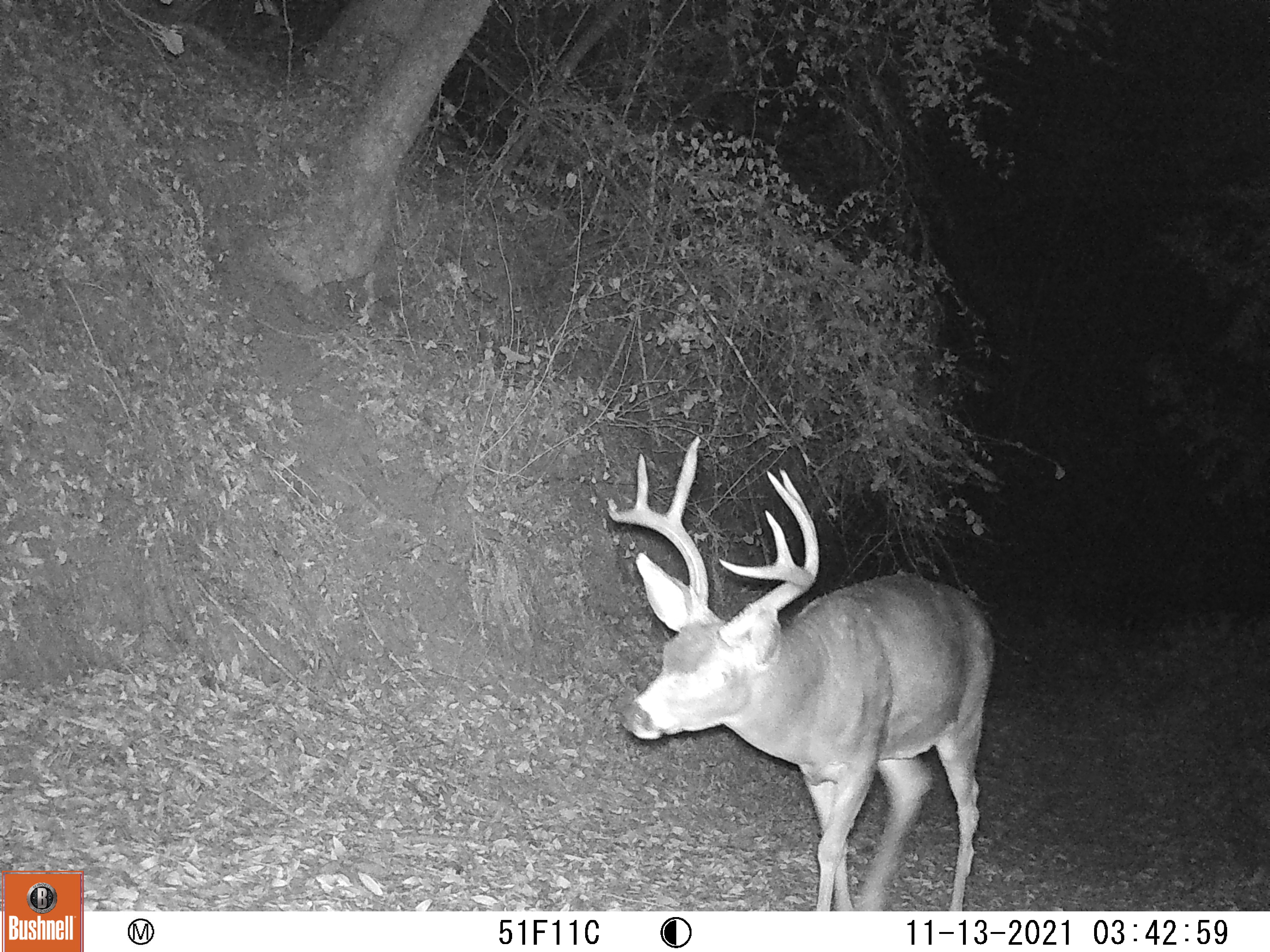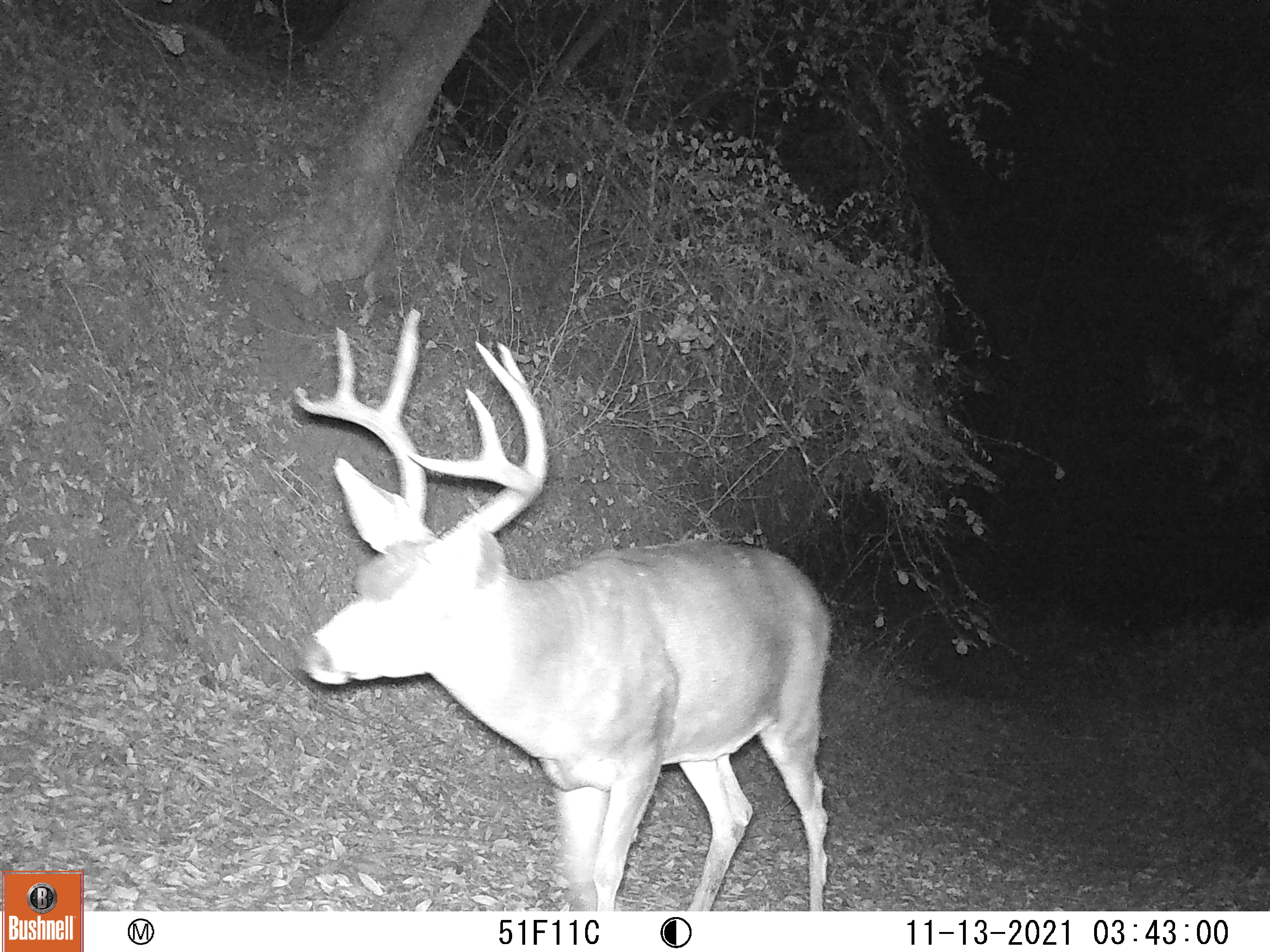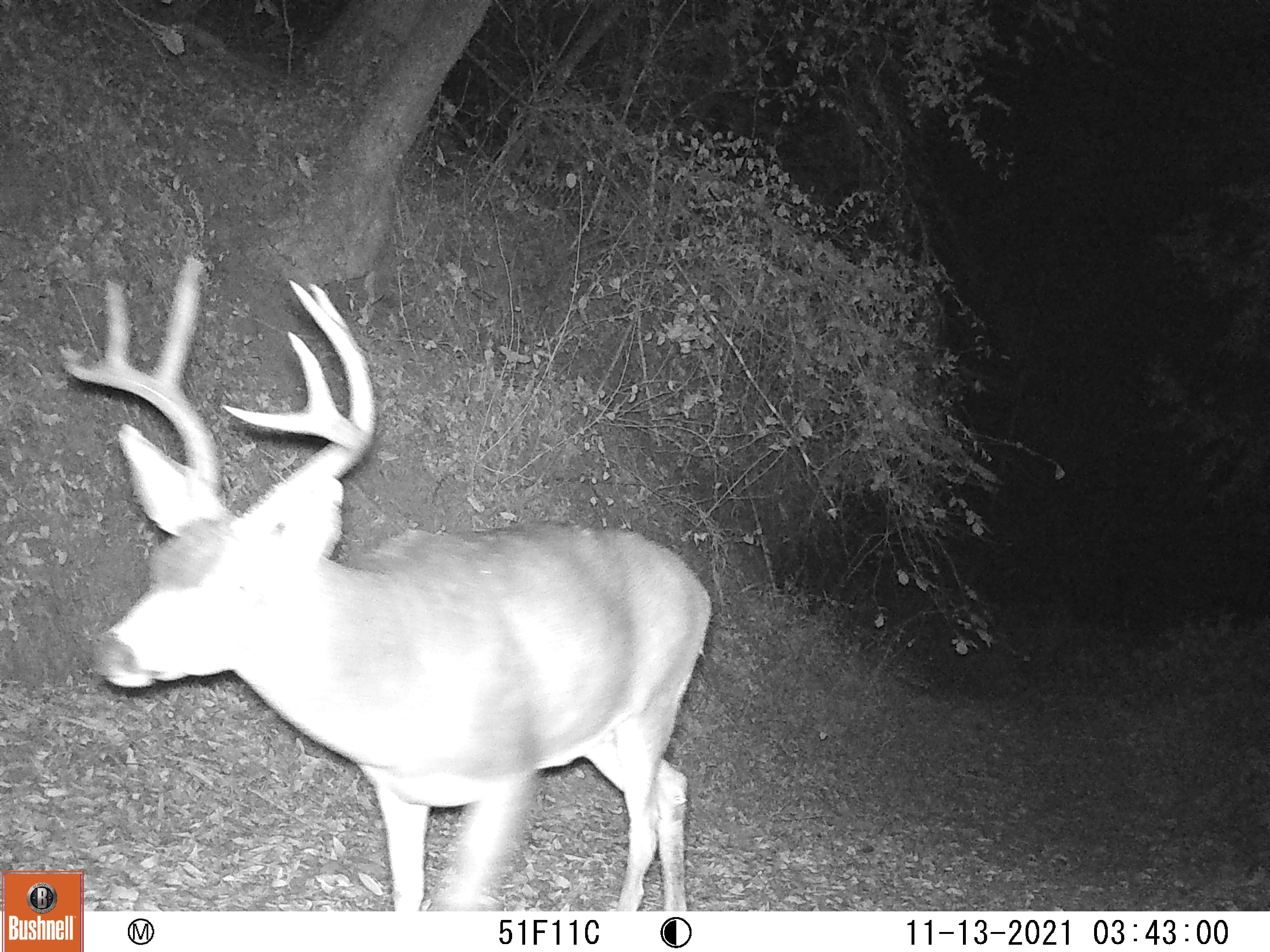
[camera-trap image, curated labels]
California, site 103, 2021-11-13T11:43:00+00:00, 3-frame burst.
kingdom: Animalia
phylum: Chordata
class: Mammalia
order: Artiodactyla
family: Cervidae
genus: Odocoileus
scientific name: Odocoileus hemionus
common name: mule deer